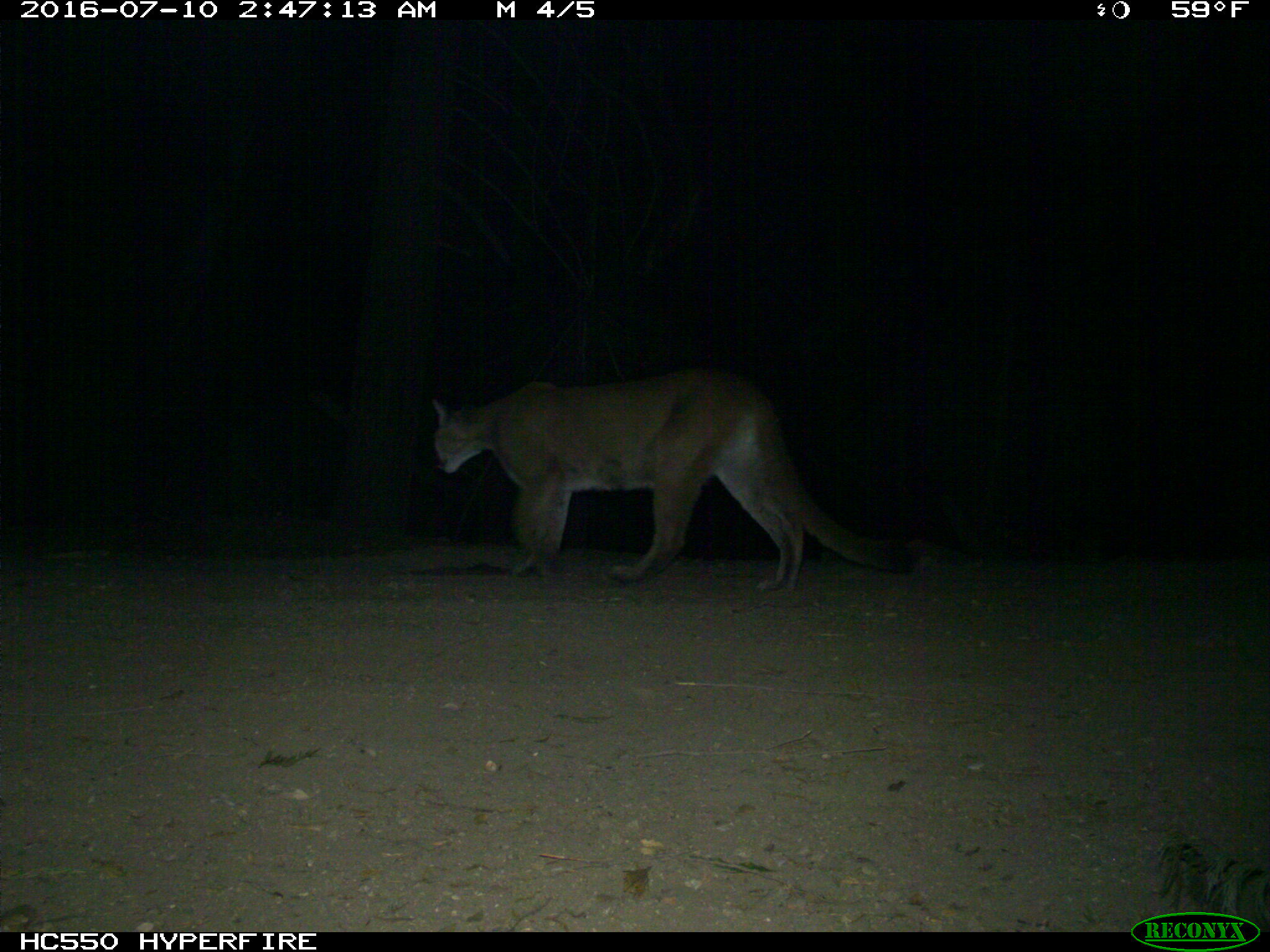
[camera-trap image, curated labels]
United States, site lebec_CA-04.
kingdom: Animalia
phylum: Chordata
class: Mammalia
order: Carnivora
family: Felidae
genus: Puma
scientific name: Puma concolor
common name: mountain lion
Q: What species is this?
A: Puma concolor (mountain lion).